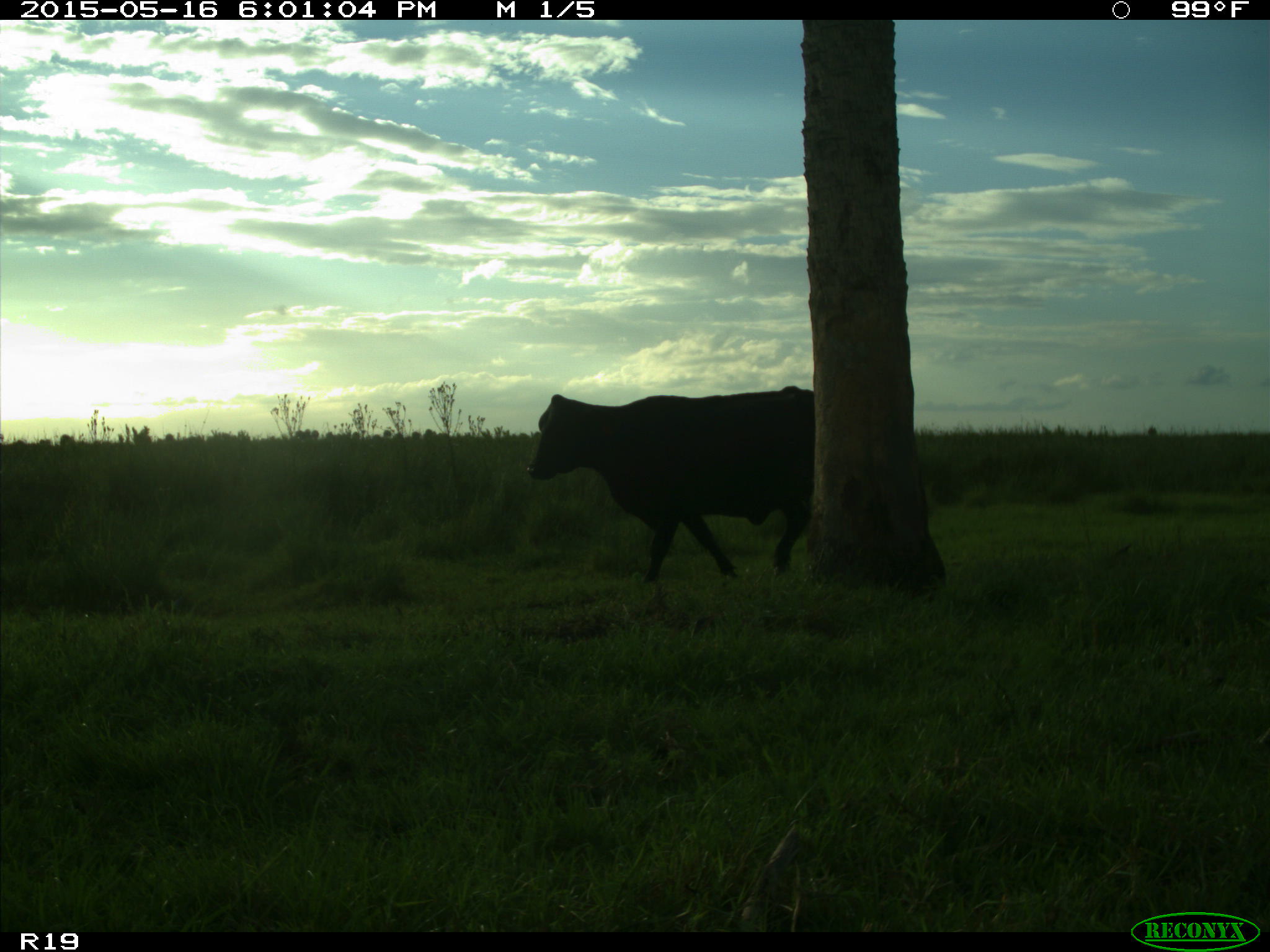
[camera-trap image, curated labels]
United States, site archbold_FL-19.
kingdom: Animalia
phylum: Chordata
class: Mammalia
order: Artiodactyla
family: Bovidae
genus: Bos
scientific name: Bos taurus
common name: domestic cow